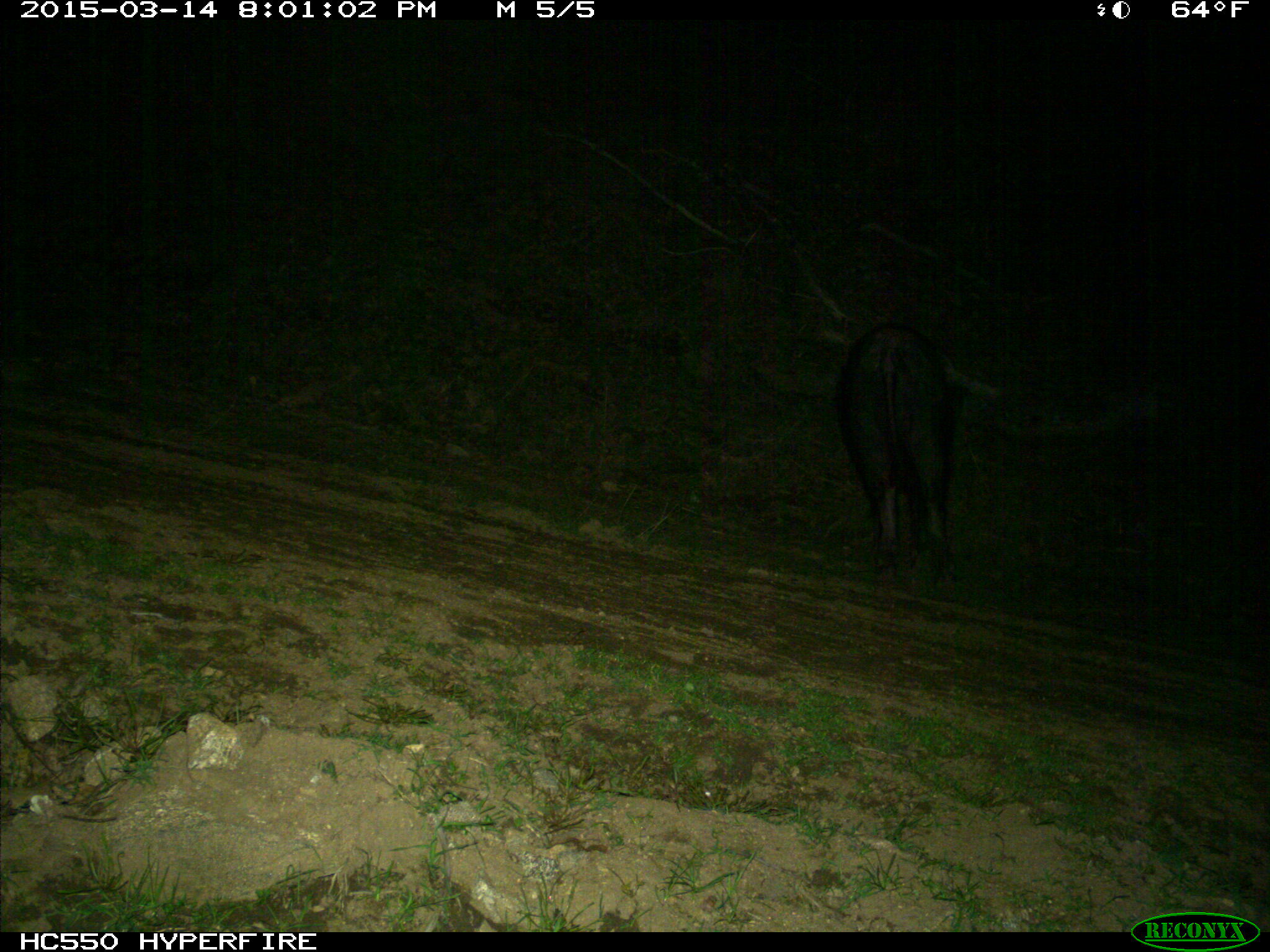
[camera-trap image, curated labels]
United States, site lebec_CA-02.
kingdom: Animalia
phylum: Chordata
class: Mammalia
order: Artiodactyla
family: Suidae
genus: Sus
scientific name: Sus scrofa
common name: wild boar